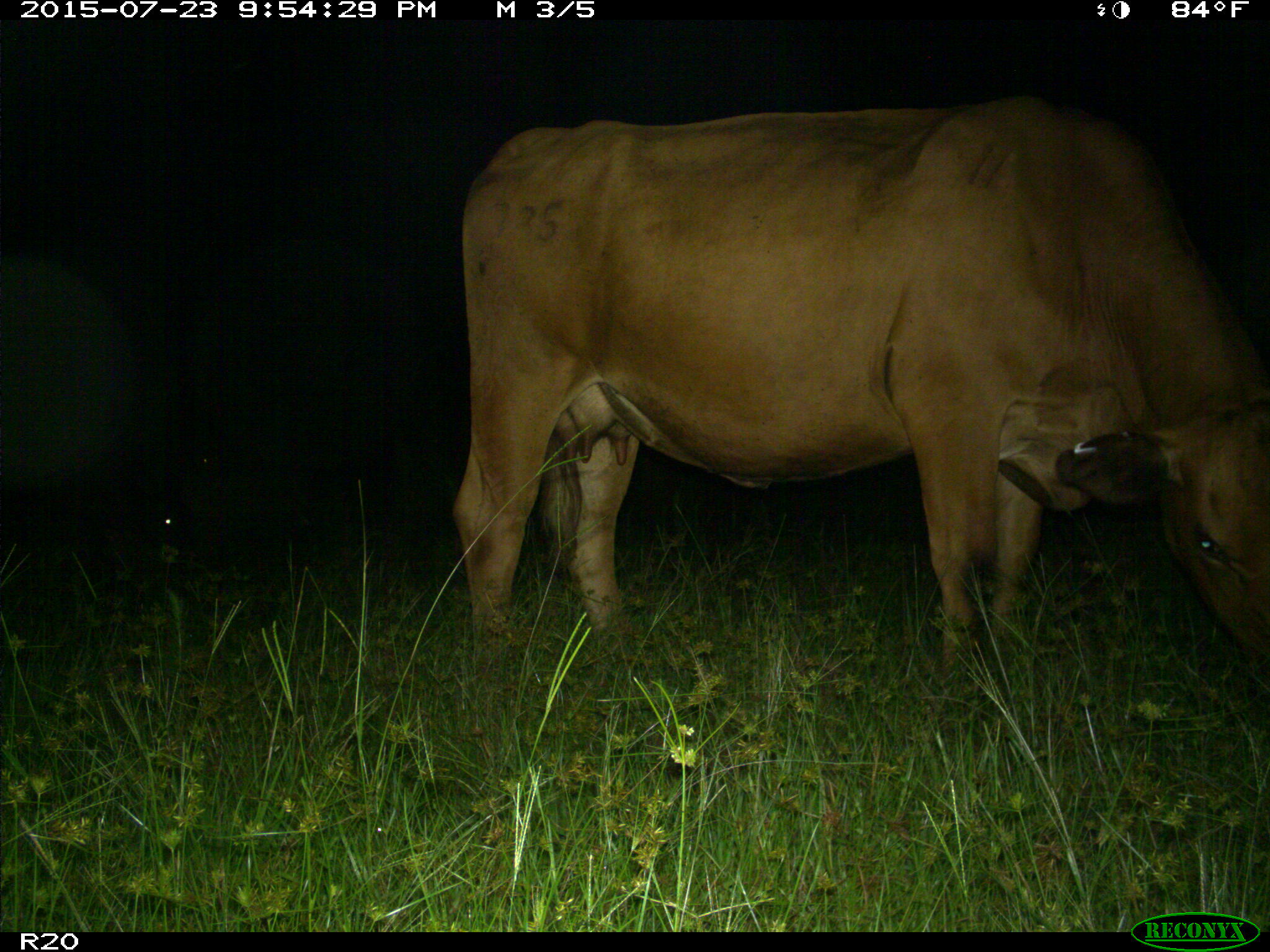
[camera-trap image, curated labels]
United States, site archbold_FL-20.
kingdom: Animalia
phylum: Chordata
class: Mammalia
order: Artiodactyla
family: Bovidae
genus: Bos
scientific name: Bos taurus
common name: domestic cow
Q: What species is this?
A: Bos taurus (domestic cow).